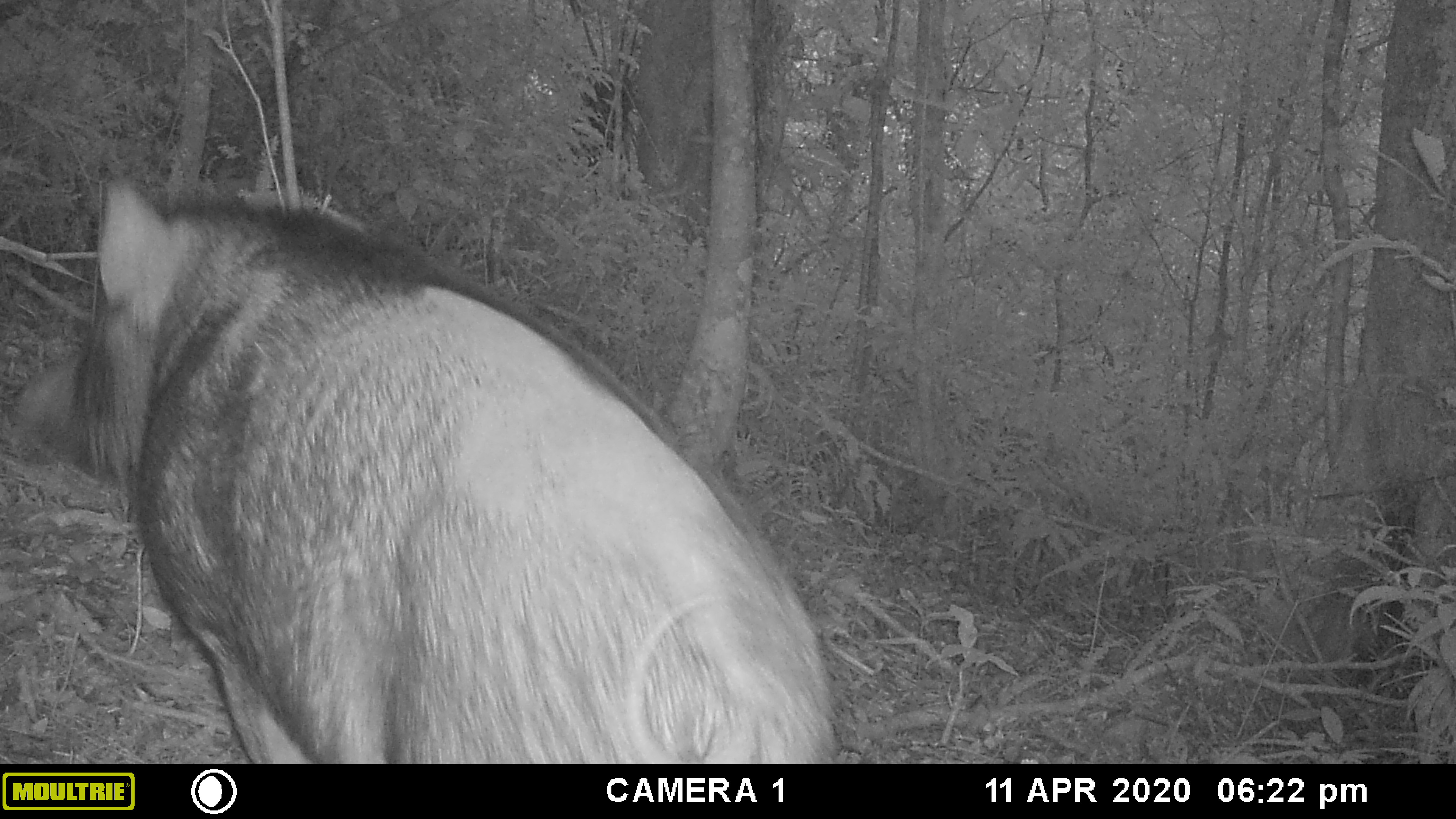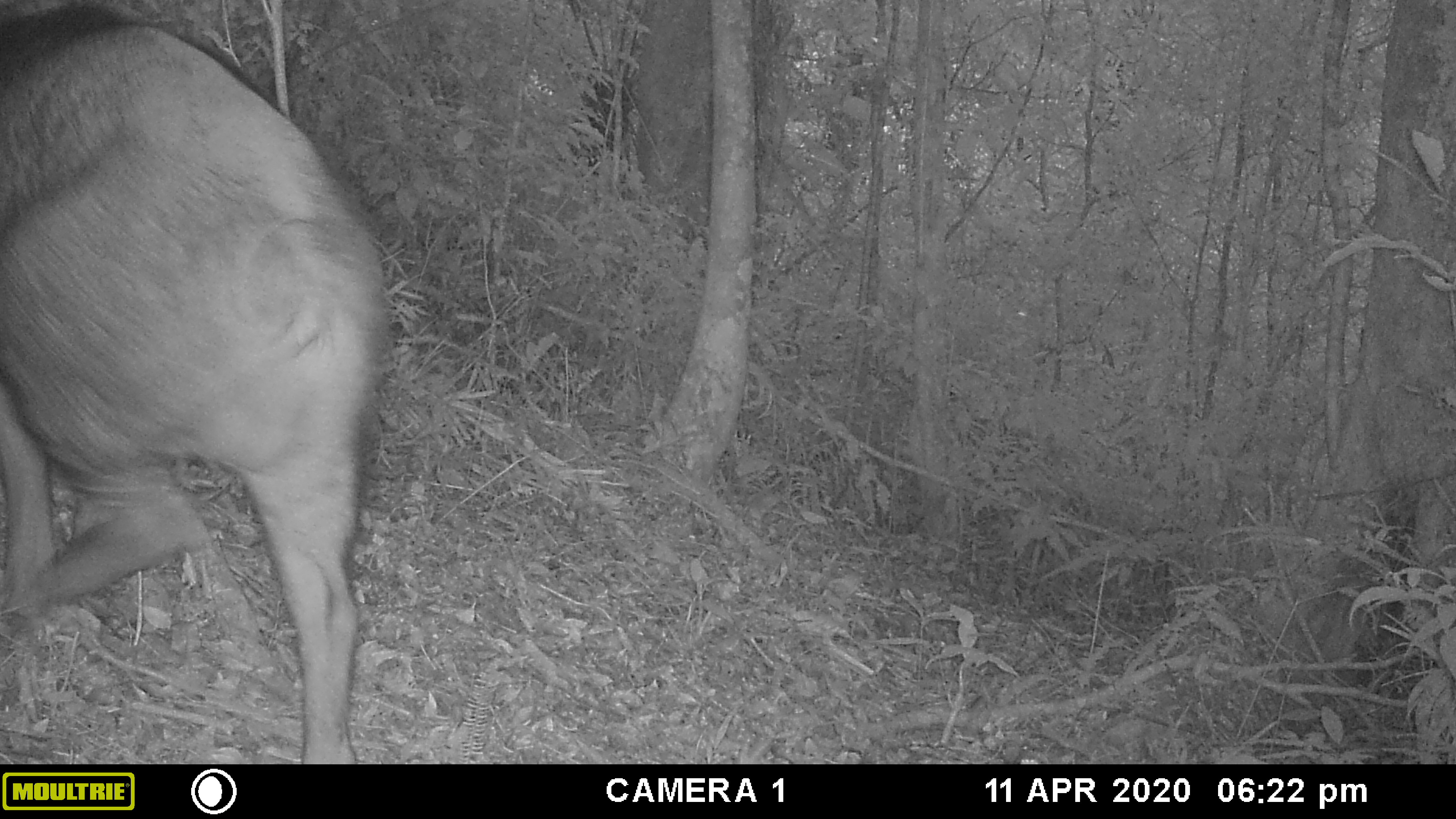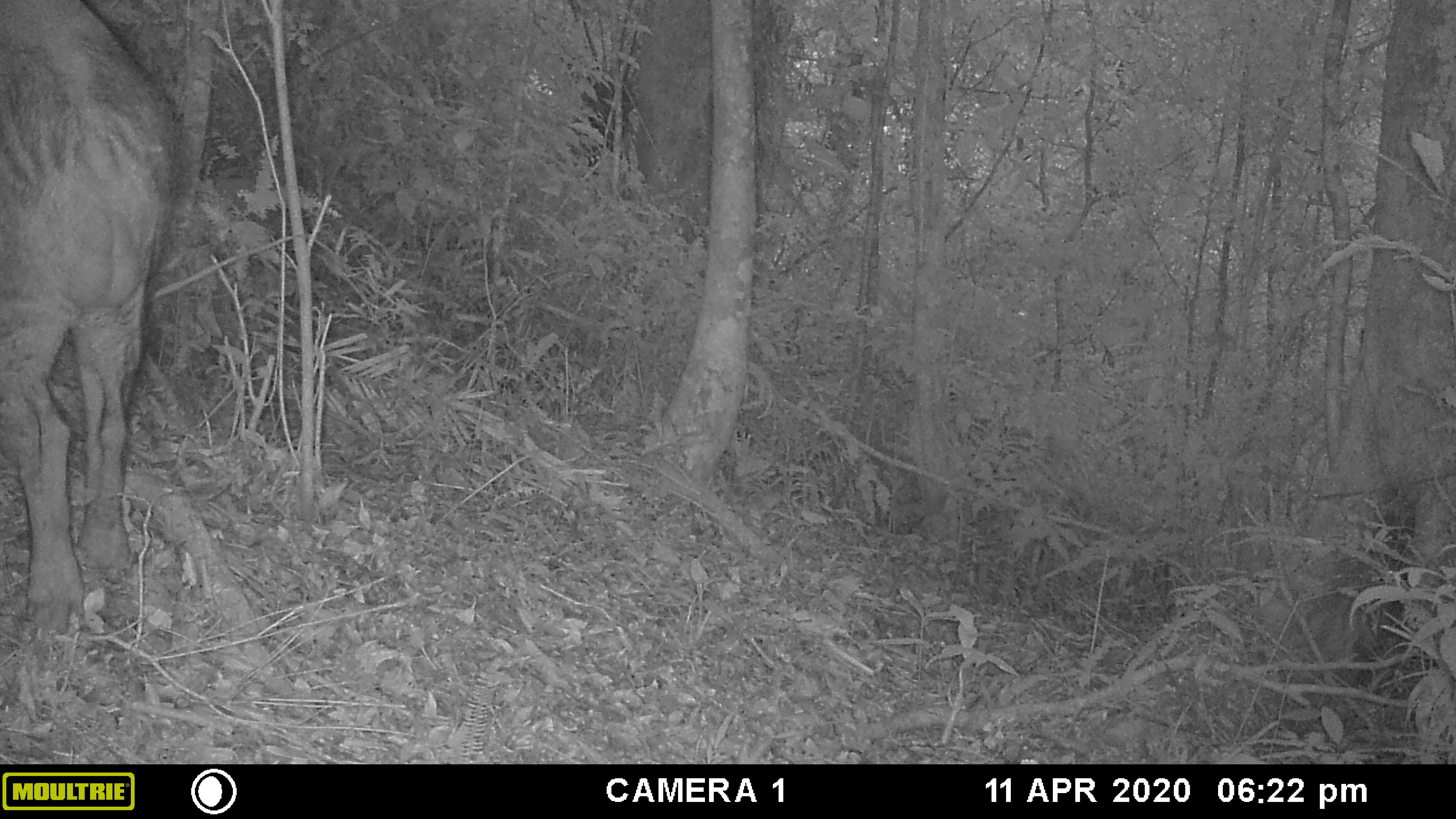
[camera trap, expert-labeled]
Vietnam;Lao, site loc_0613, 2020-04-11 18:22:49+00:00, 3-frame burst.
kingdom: Animalia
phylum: Chordata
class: Mammalia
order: Artiodactyla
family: Suidae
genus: Sus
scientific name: Sus scrofa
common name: eurasian wild pig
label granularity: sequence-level